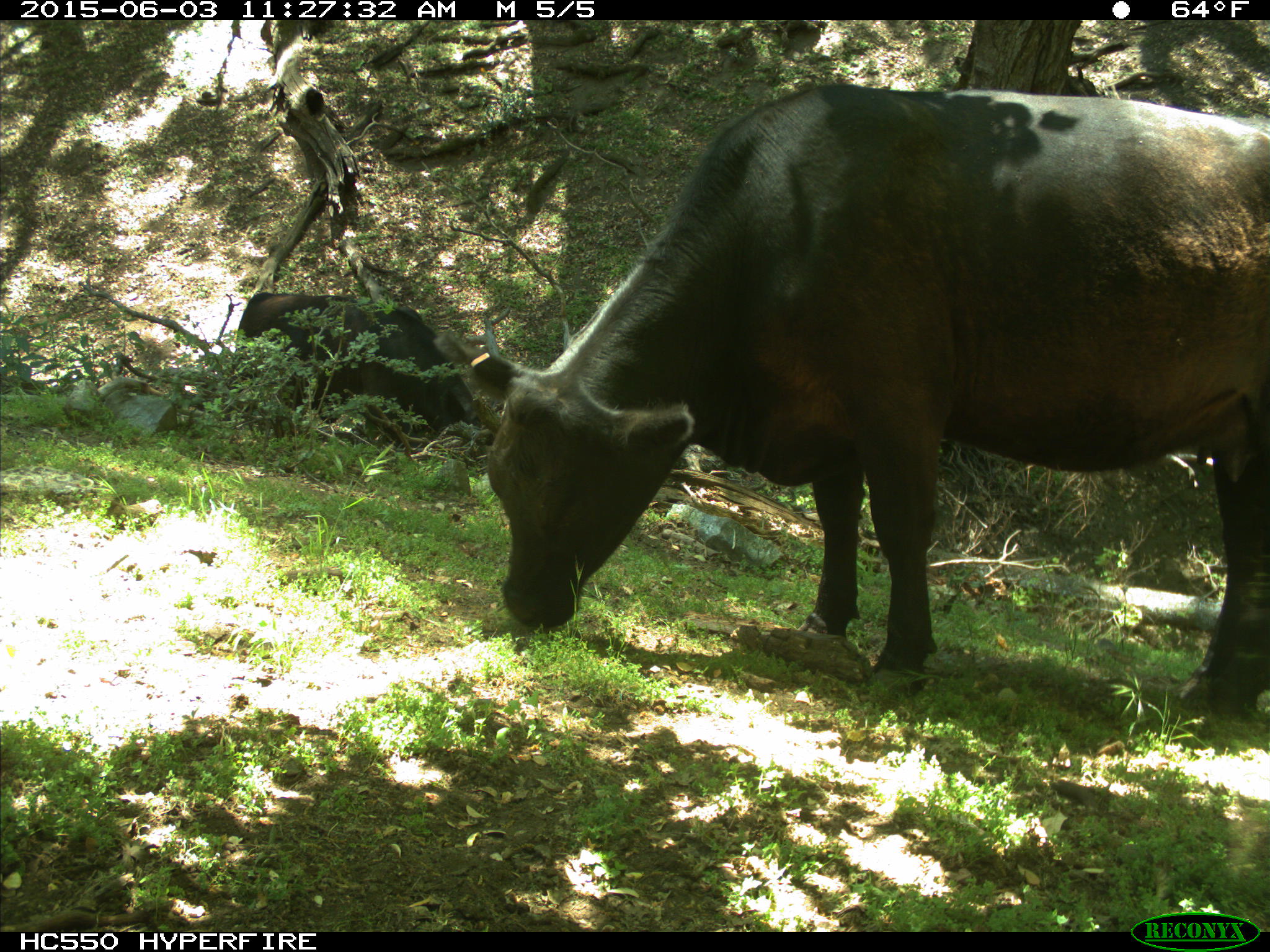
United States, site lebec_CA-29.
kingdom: Animalia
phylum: Chordata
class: Mammalia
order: Artiodactyla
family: Bovidae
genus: Bos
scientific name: Bos taurus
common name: domestic cow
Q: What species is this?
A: Bos taurus (domestic cow).